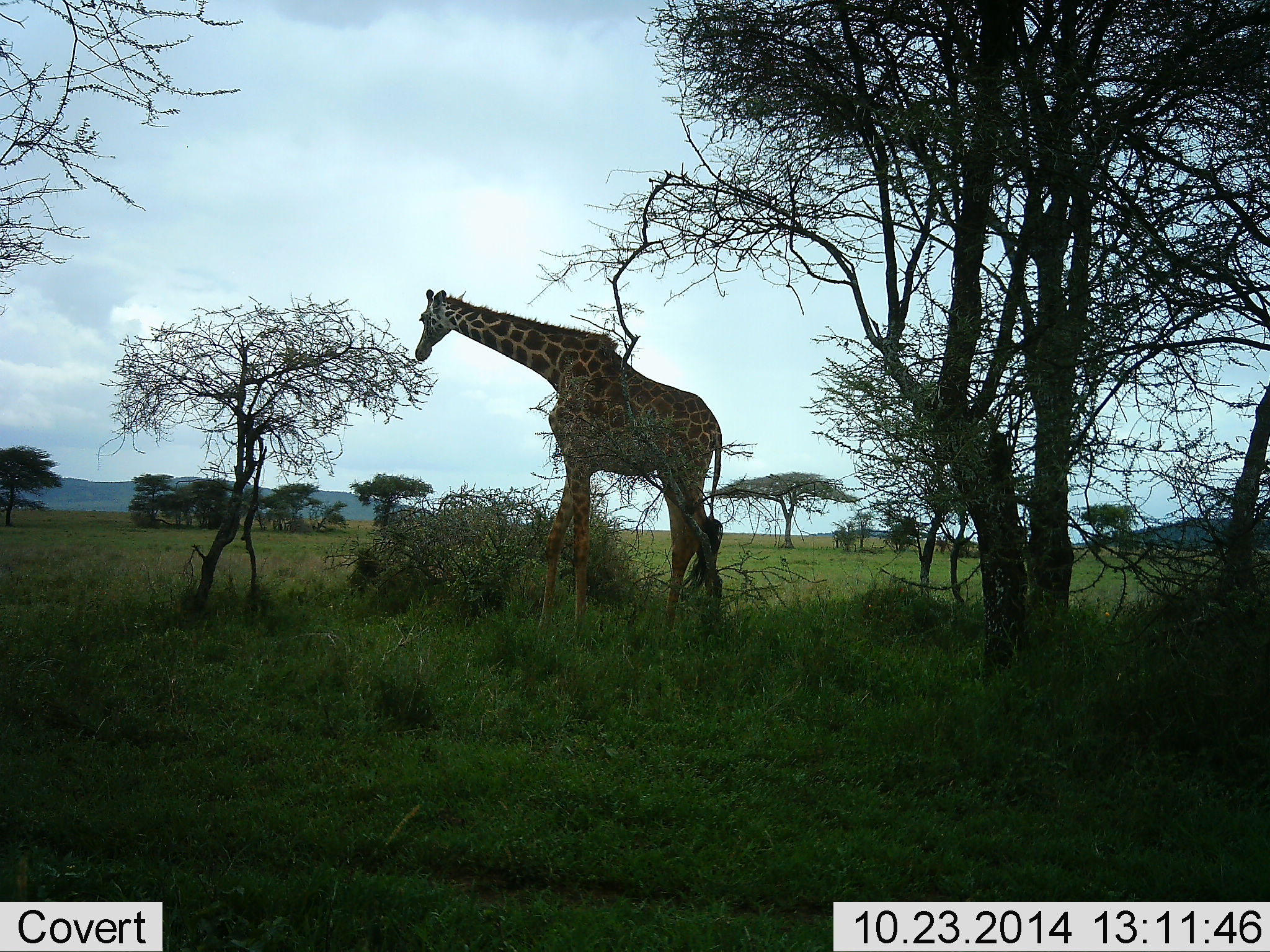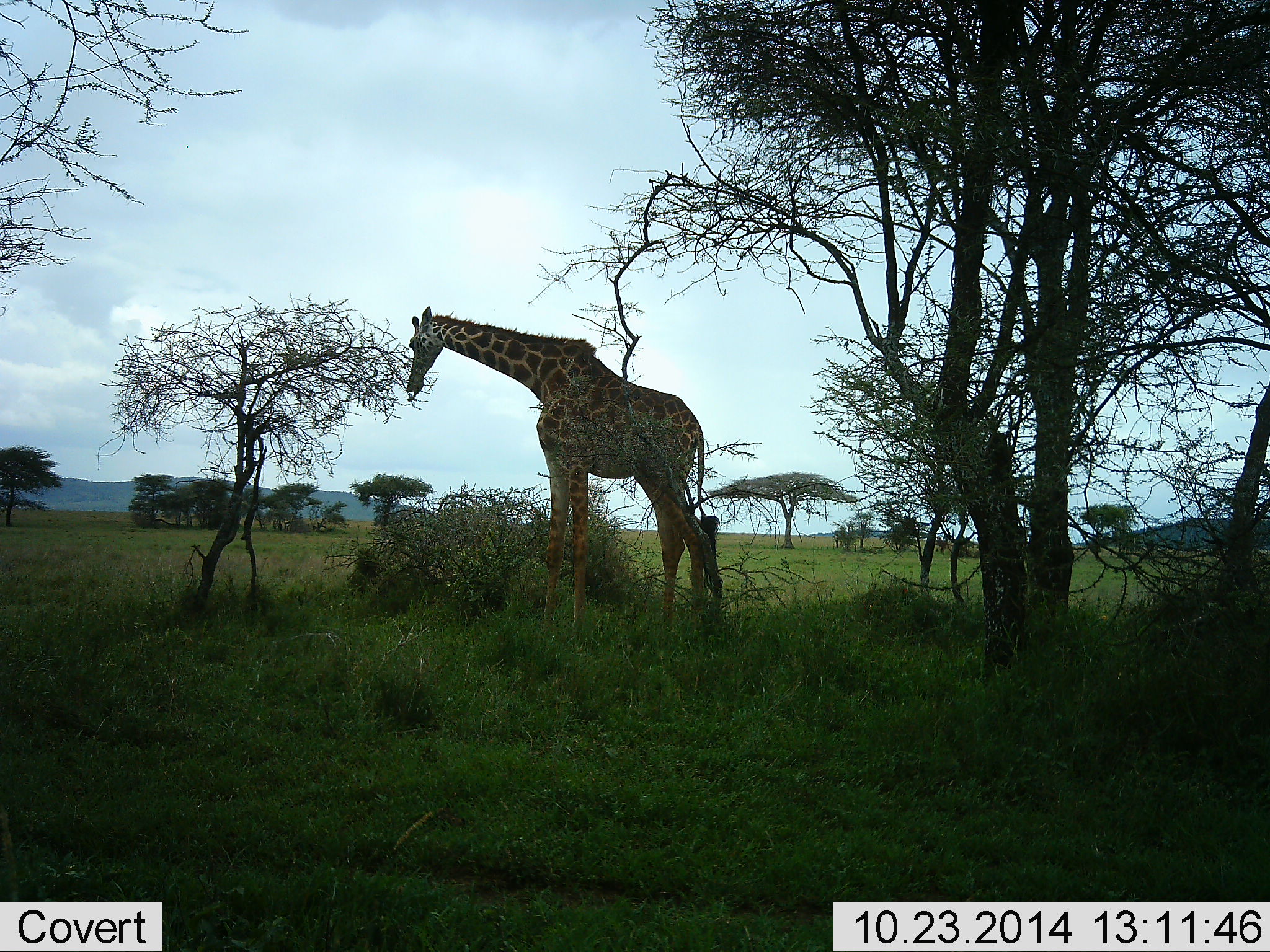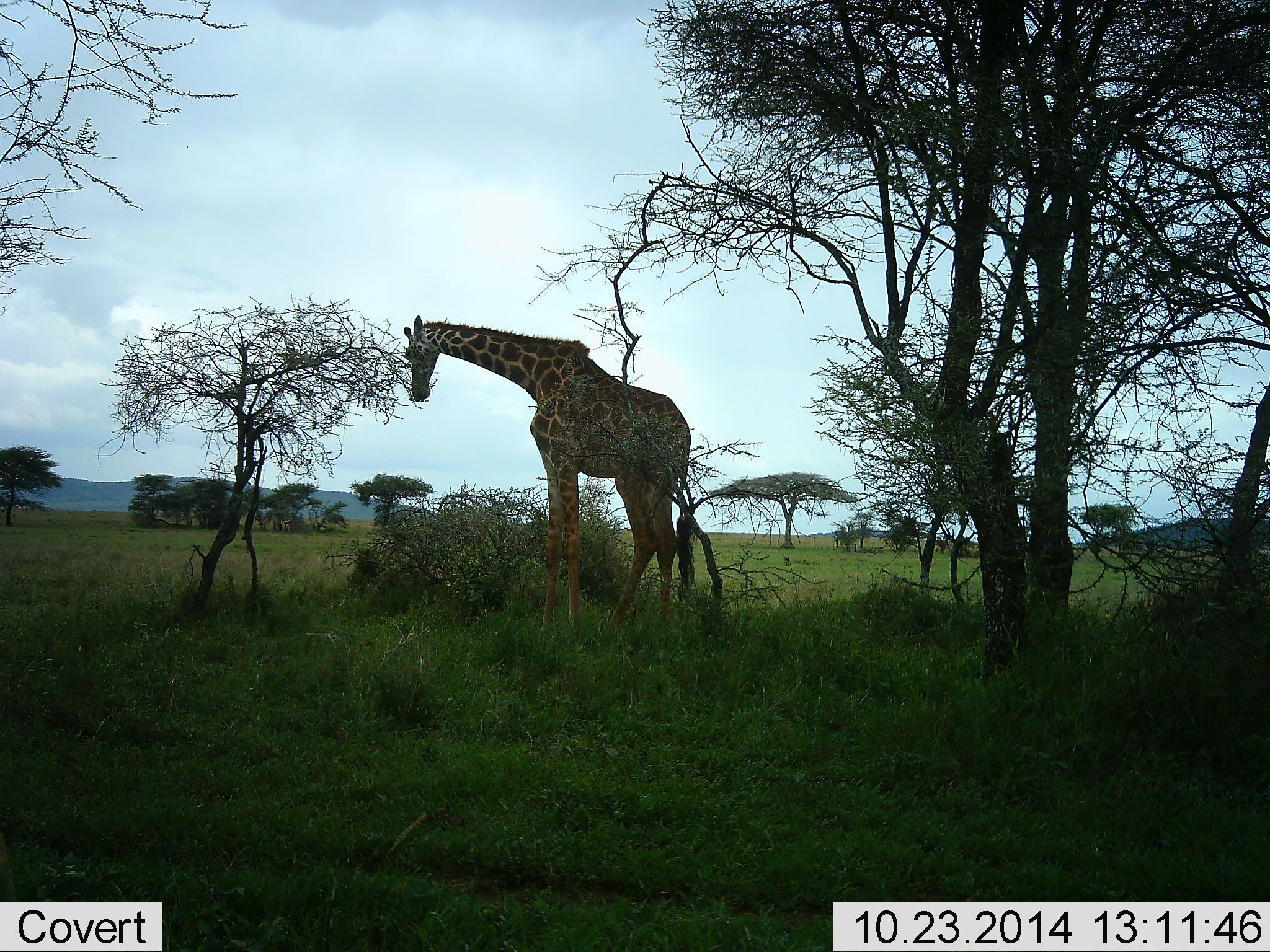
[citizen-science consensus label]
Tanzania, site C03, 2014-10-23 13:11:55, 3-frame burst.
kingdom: Animalia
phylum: Chordata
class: Mammalia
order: Artiodactyla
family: Giraffidae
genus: Giraffa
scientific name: Giraffa camelopardalis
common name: giraffe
Giraffe (Giraffa camelopardalis), count 1. Behavior (volunteer vote fractions): standing 80%, resting 0%, moving 10%, interacting 0%. Young present (vote fraction): 0%. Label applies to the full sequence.